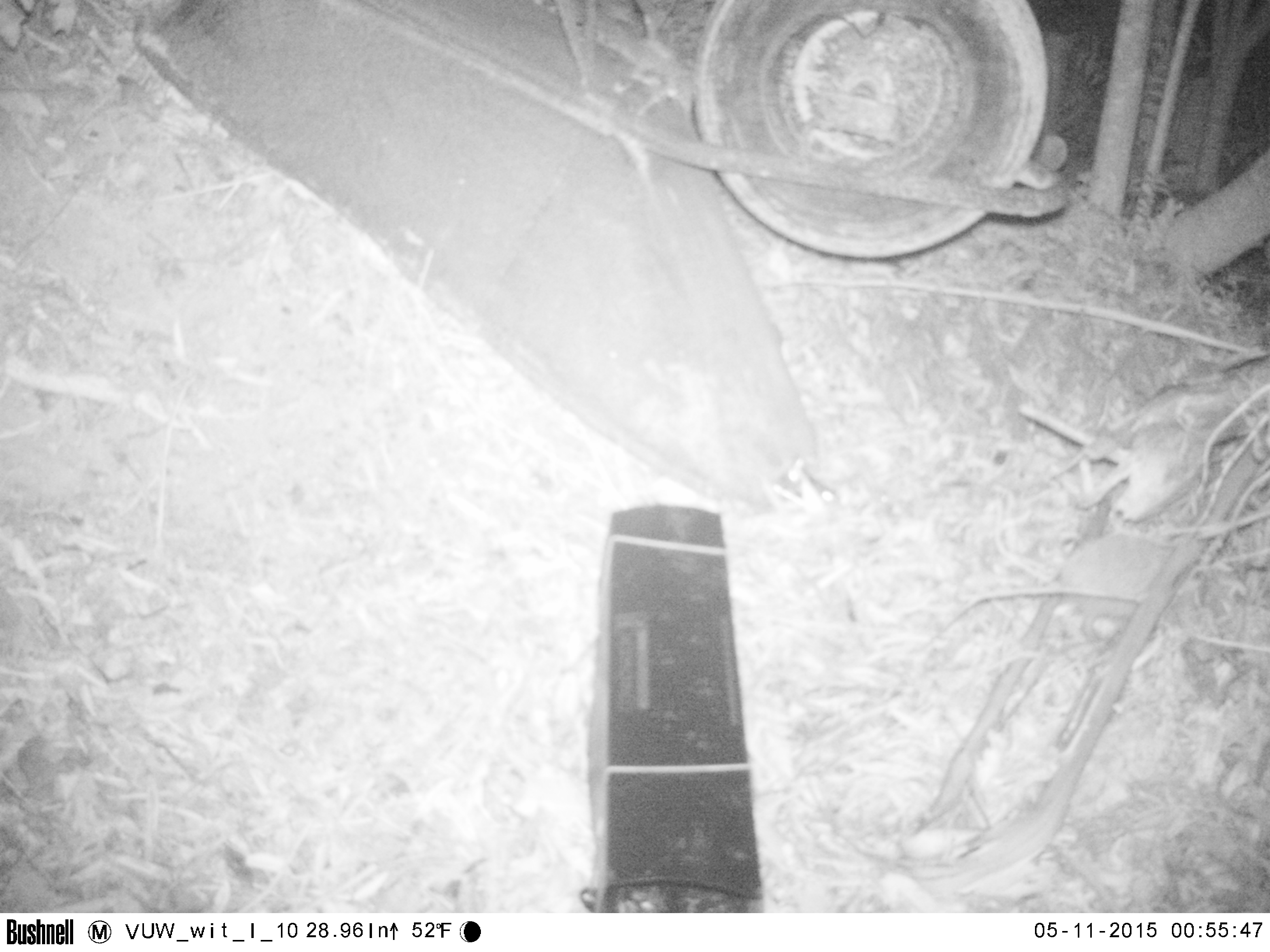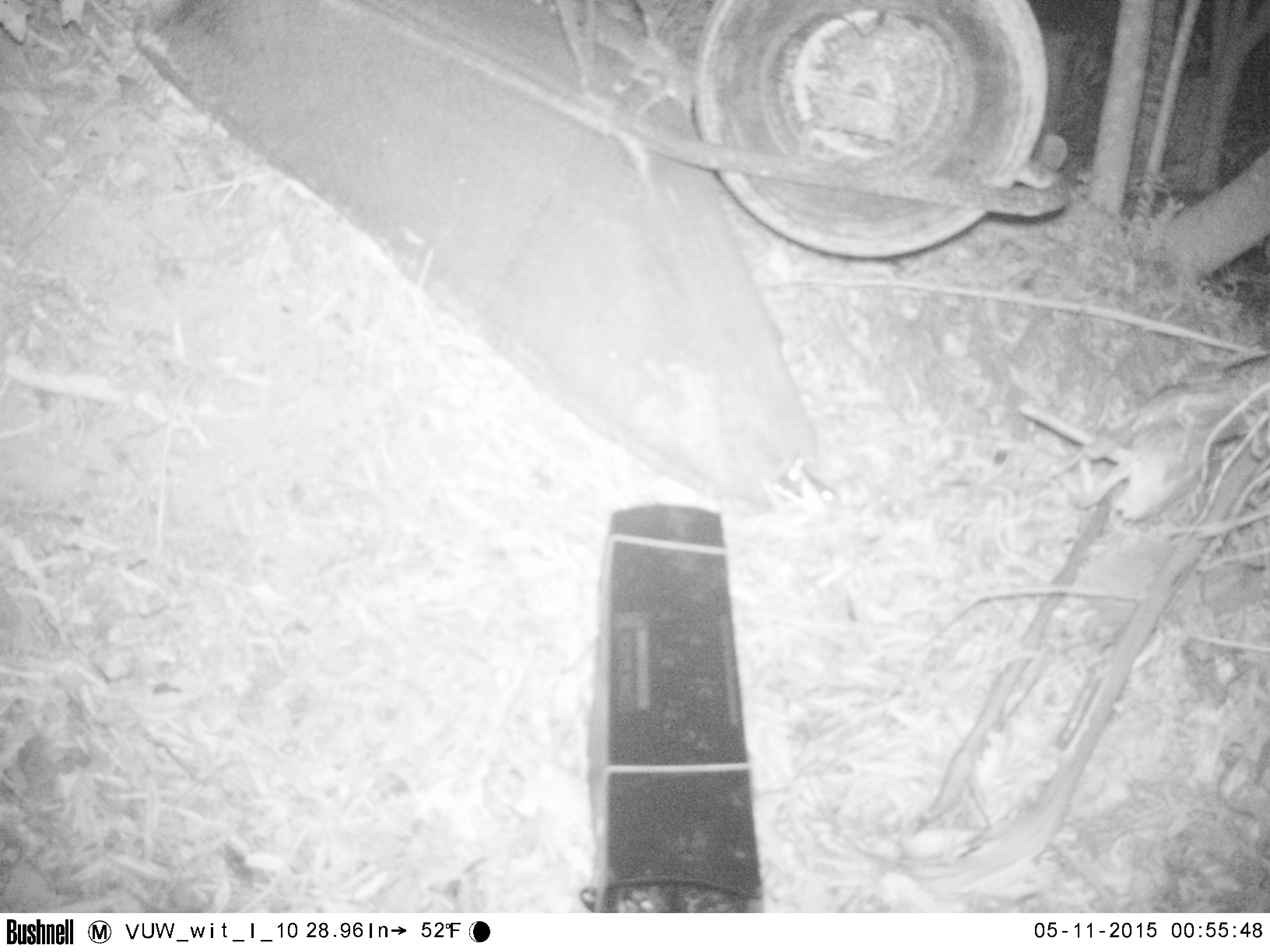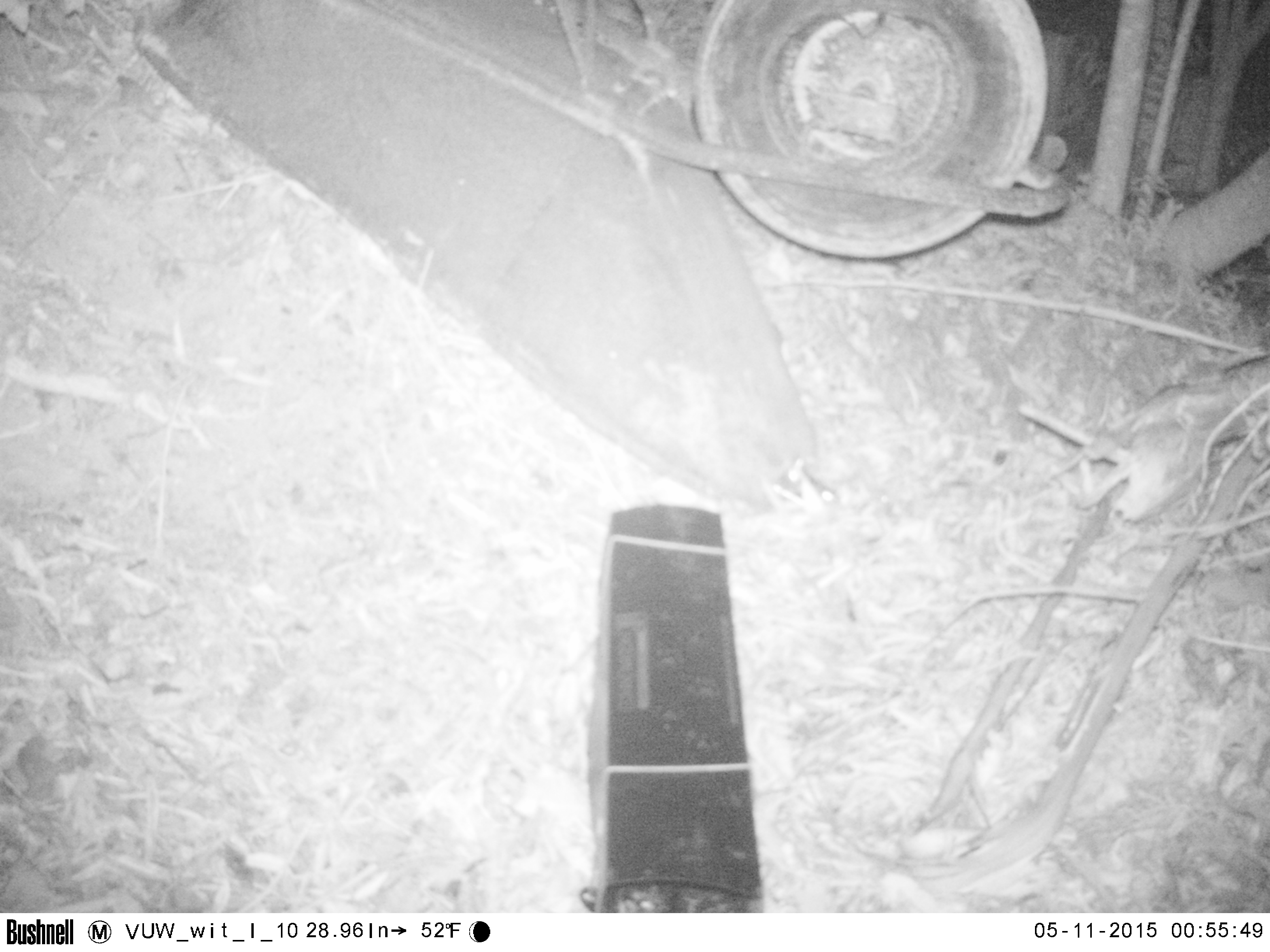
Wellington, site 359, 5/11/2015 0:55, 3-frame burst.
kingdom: Animalia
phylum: Chordata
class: Mammalia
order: Eulipotyphla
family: Erinaceidae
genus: Erinaceus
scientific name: Erinaceus europaeus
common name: hedgehog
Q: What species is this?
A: Hedgehog (Erinaceus europaeus).